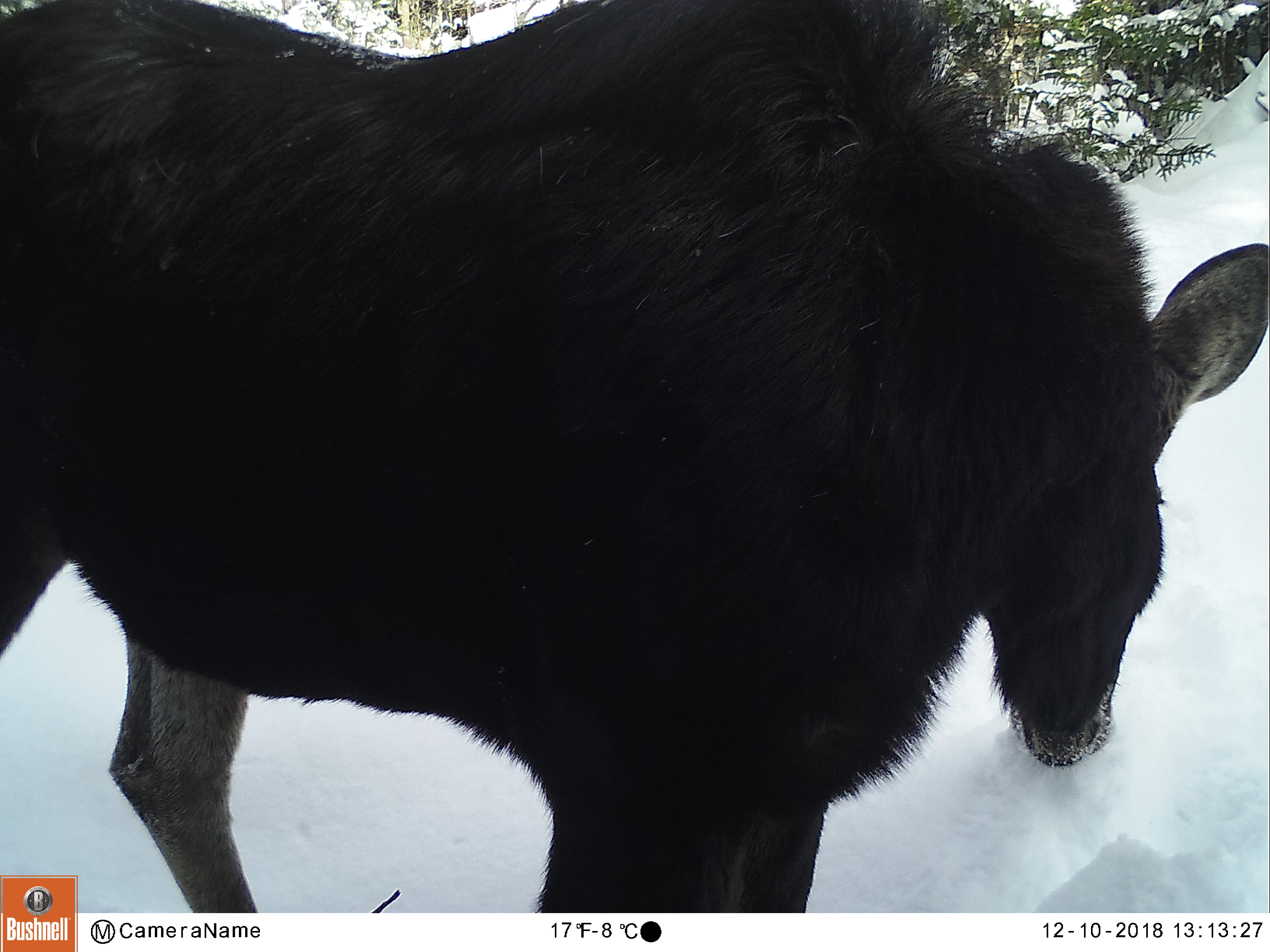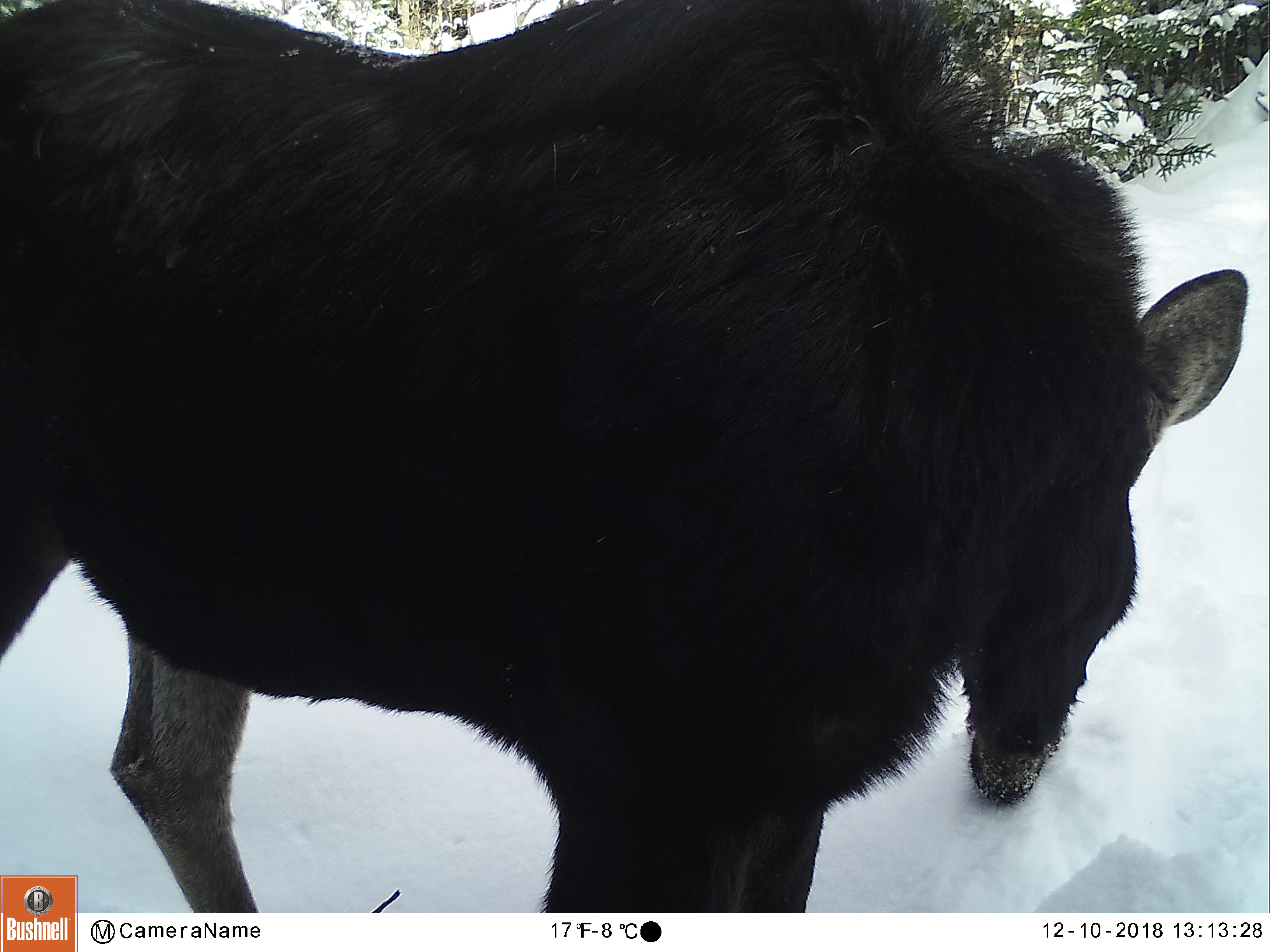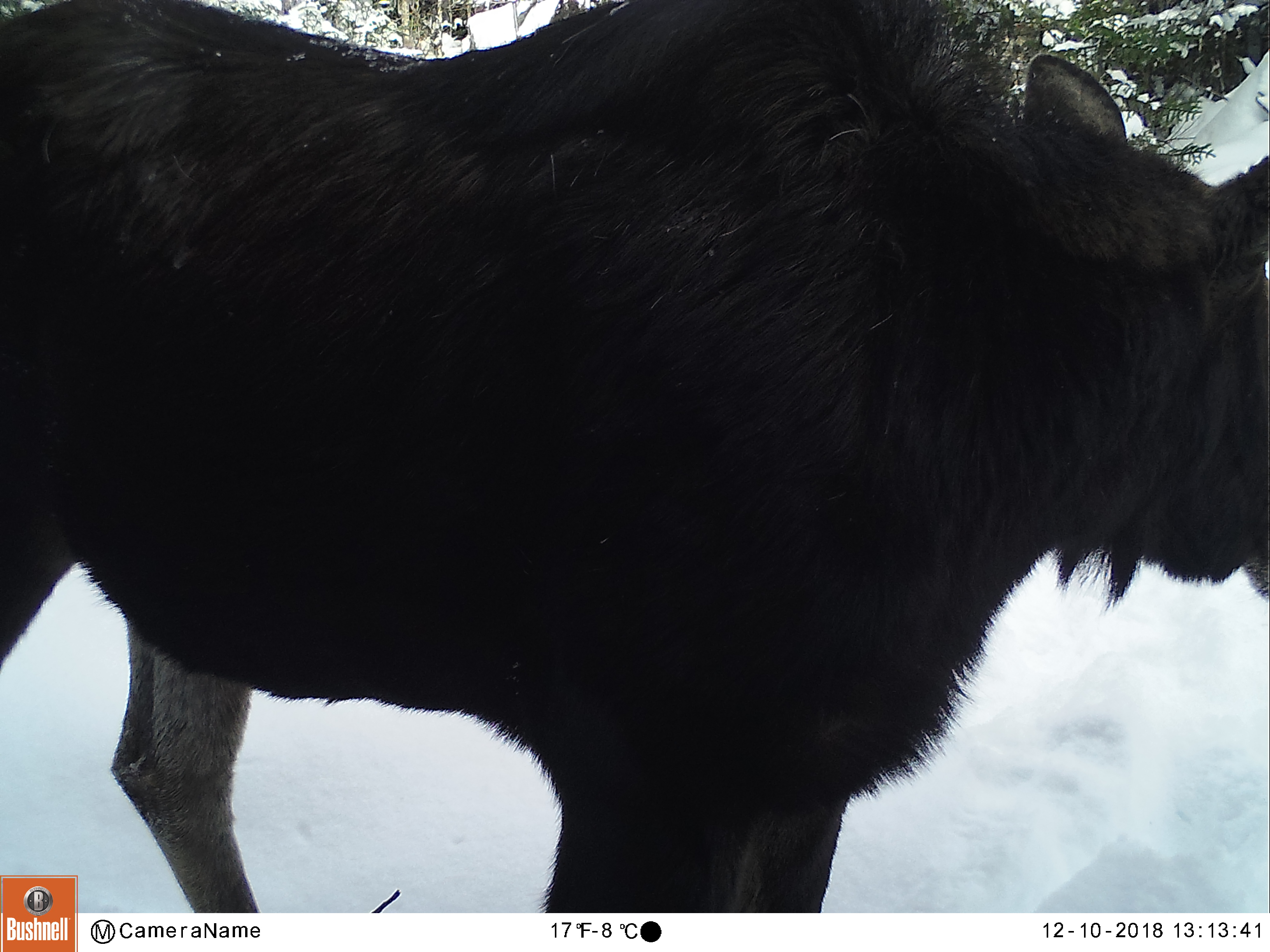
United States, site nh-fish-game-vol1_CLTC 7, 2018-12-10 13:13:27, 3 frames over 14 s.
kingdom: Animalia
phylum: Chordata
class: Mammalia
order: Artiodactyla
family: Cervidae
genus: Alces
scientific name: Alces alces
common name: moose